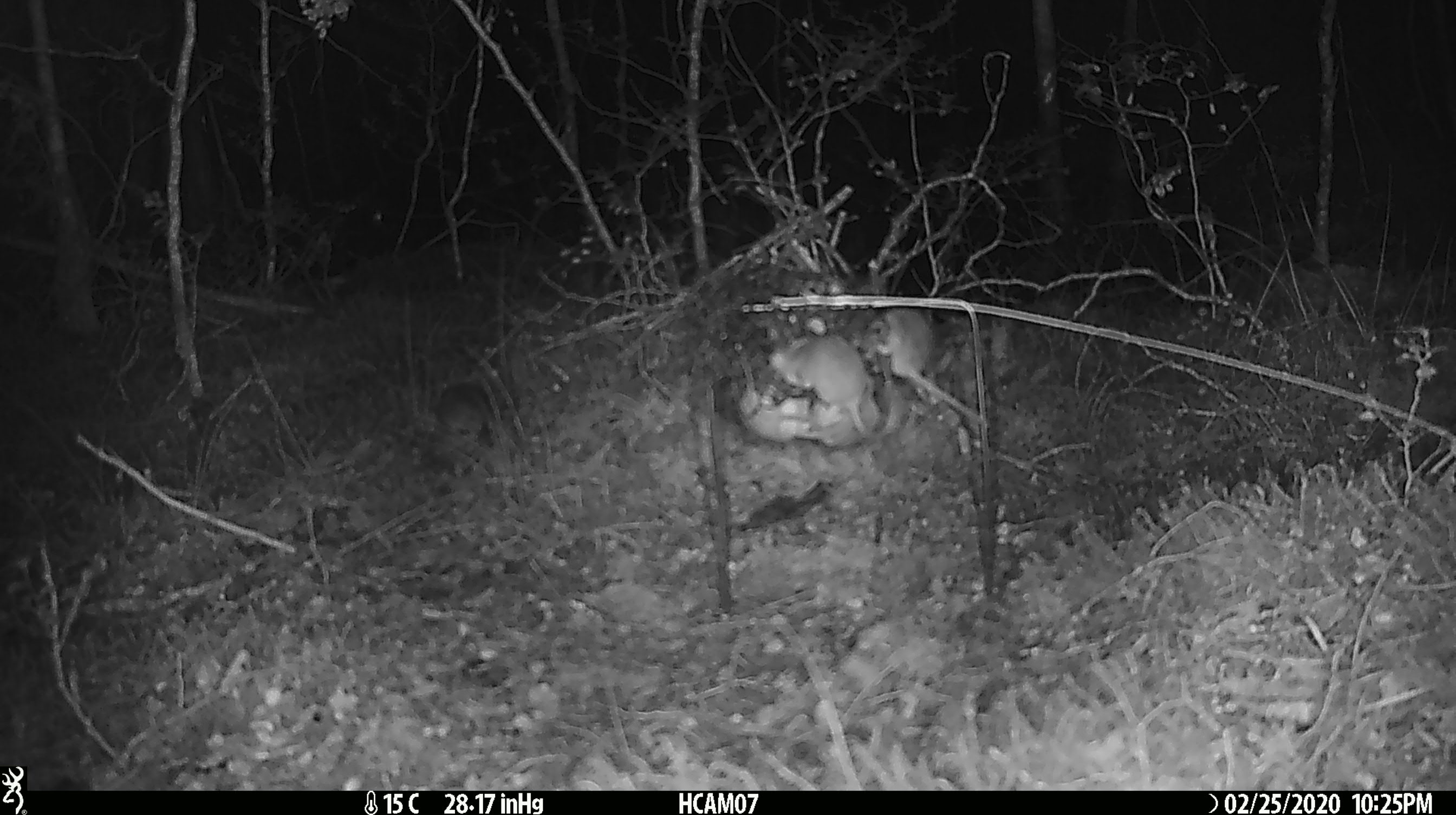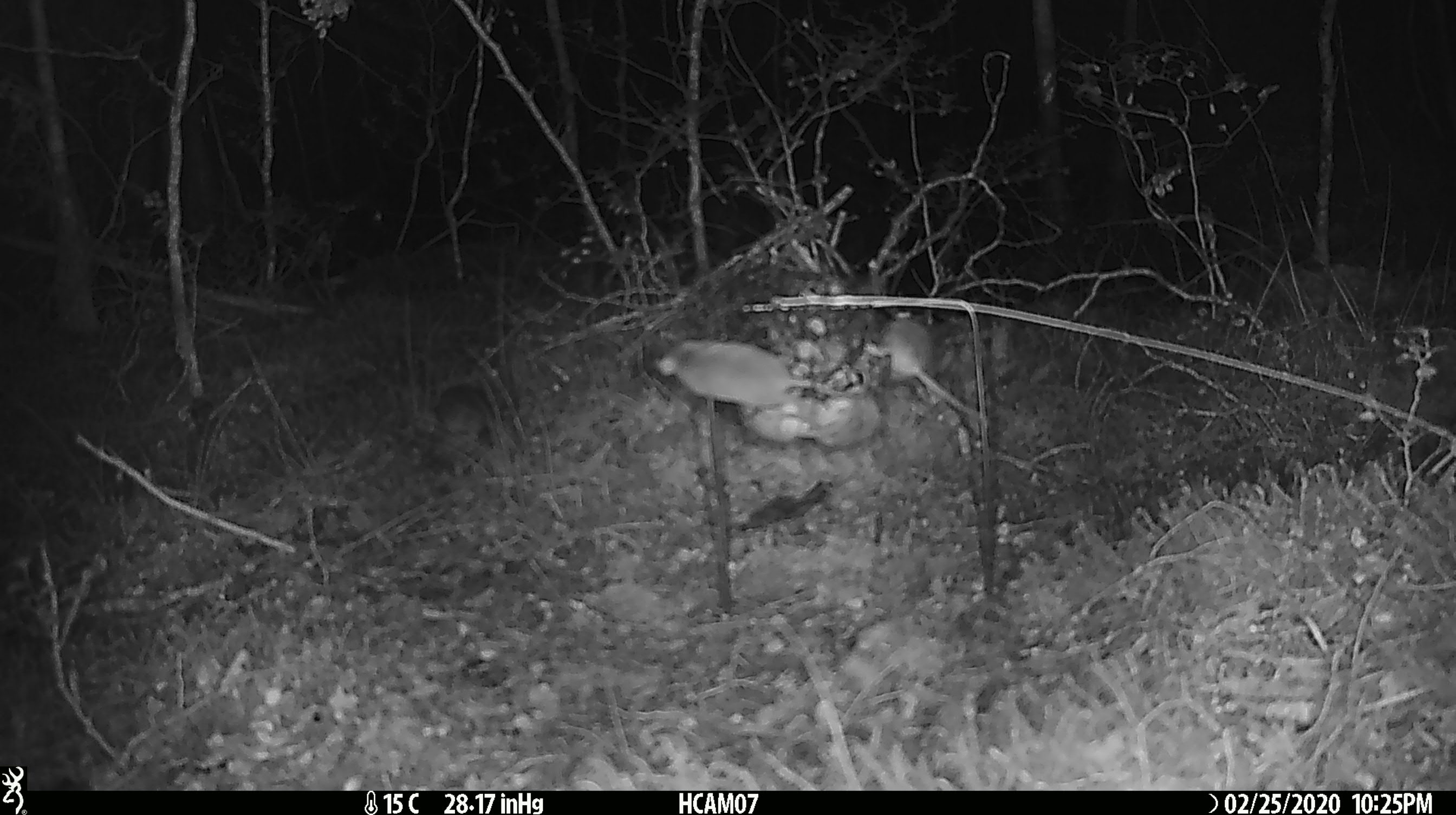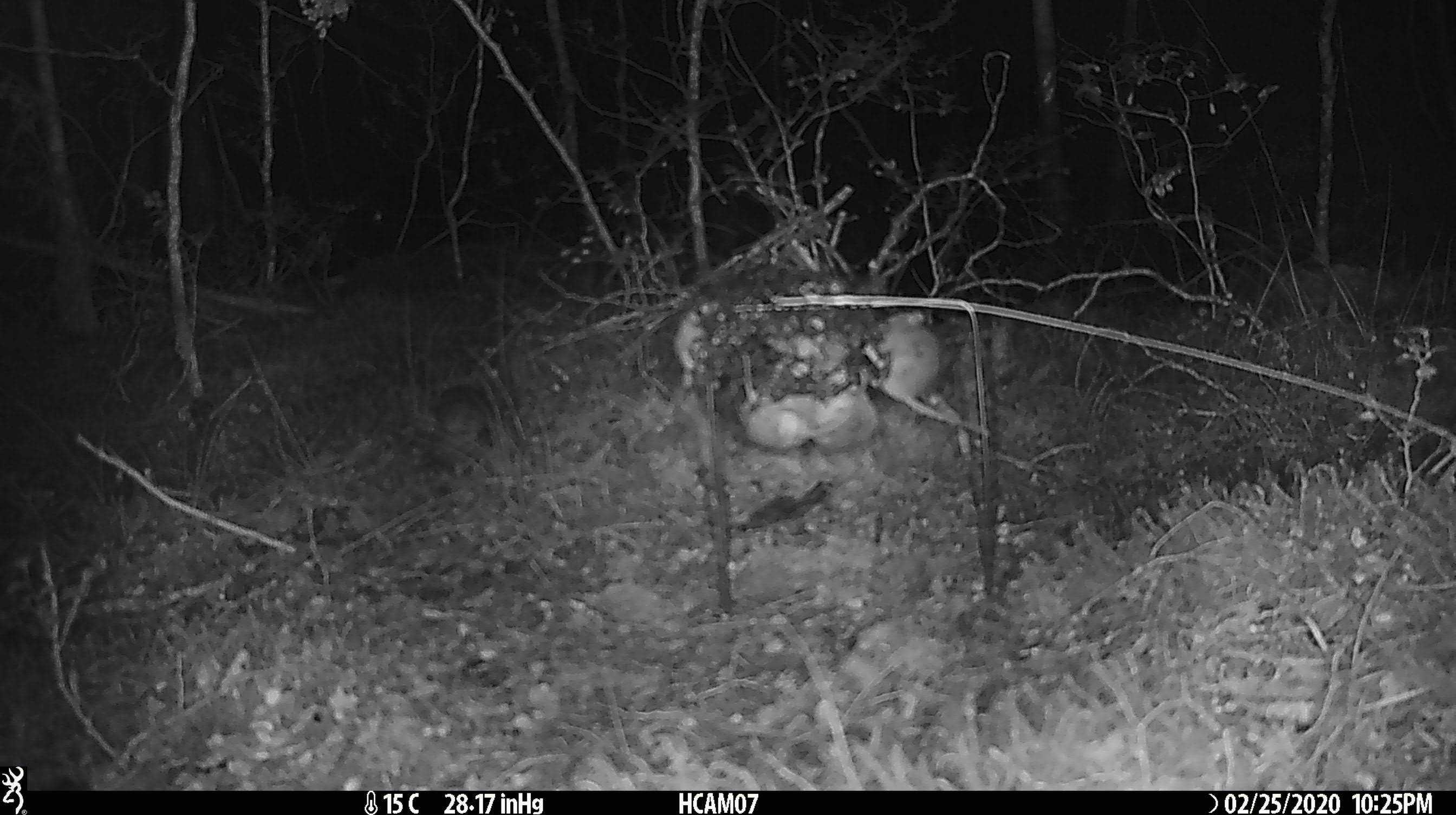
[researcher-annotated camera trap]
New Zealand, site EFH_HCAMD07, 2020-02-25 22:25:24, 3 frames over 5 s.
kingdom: Animalia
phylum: Chordata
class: Mammalia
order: Rodentia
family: Muridae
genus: Mus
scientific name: Mus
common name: mouse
Mouse (Mus).